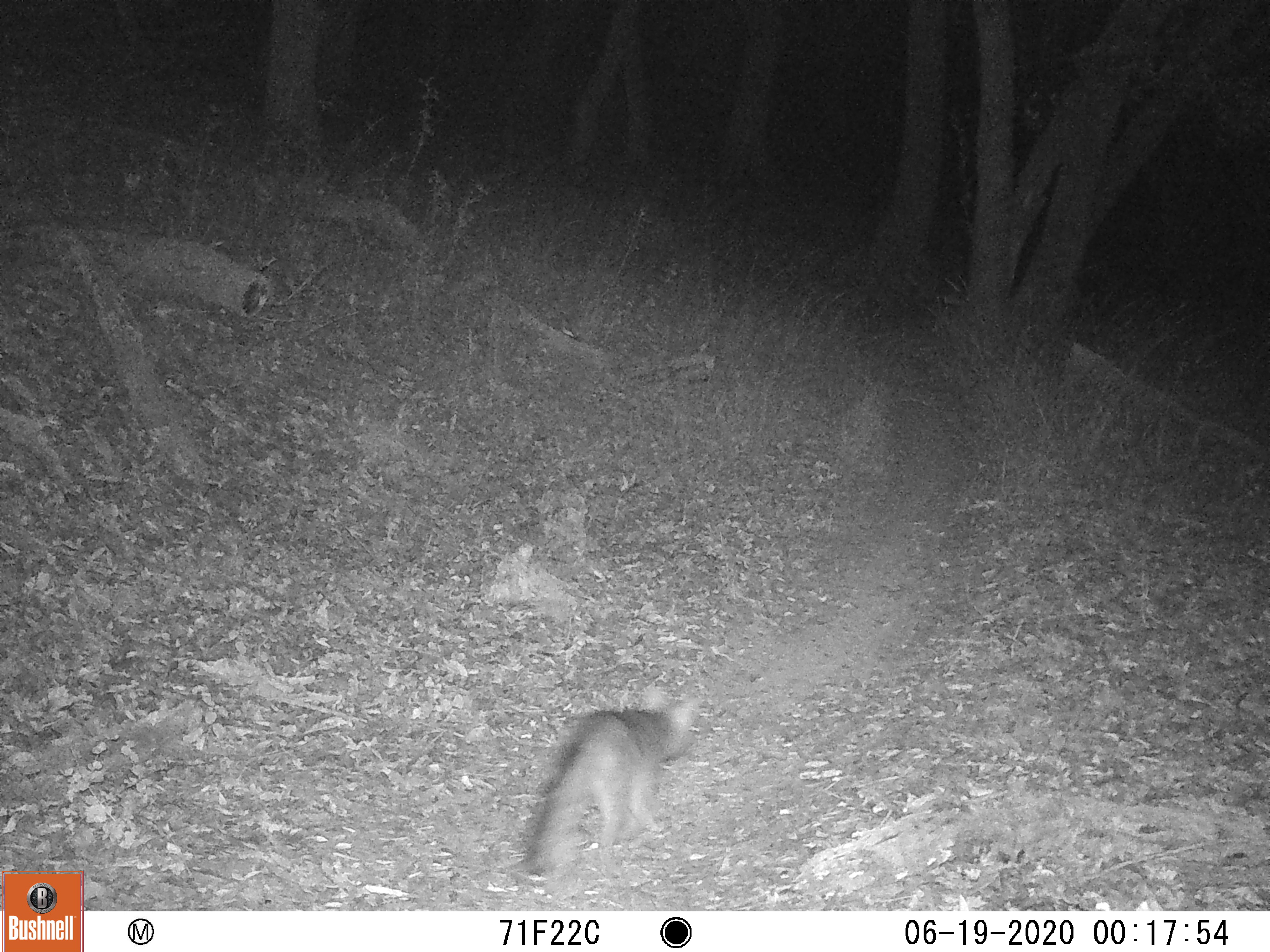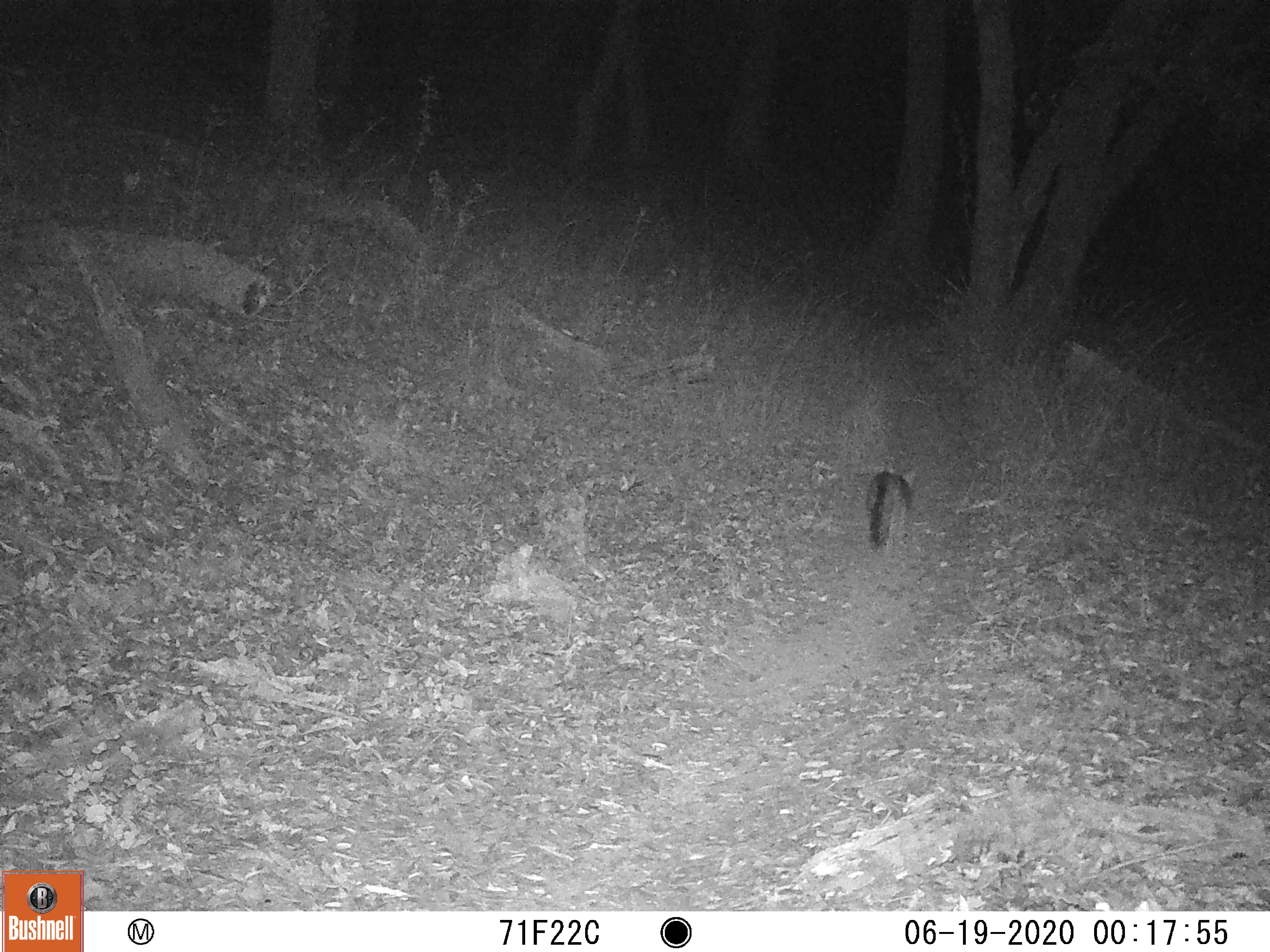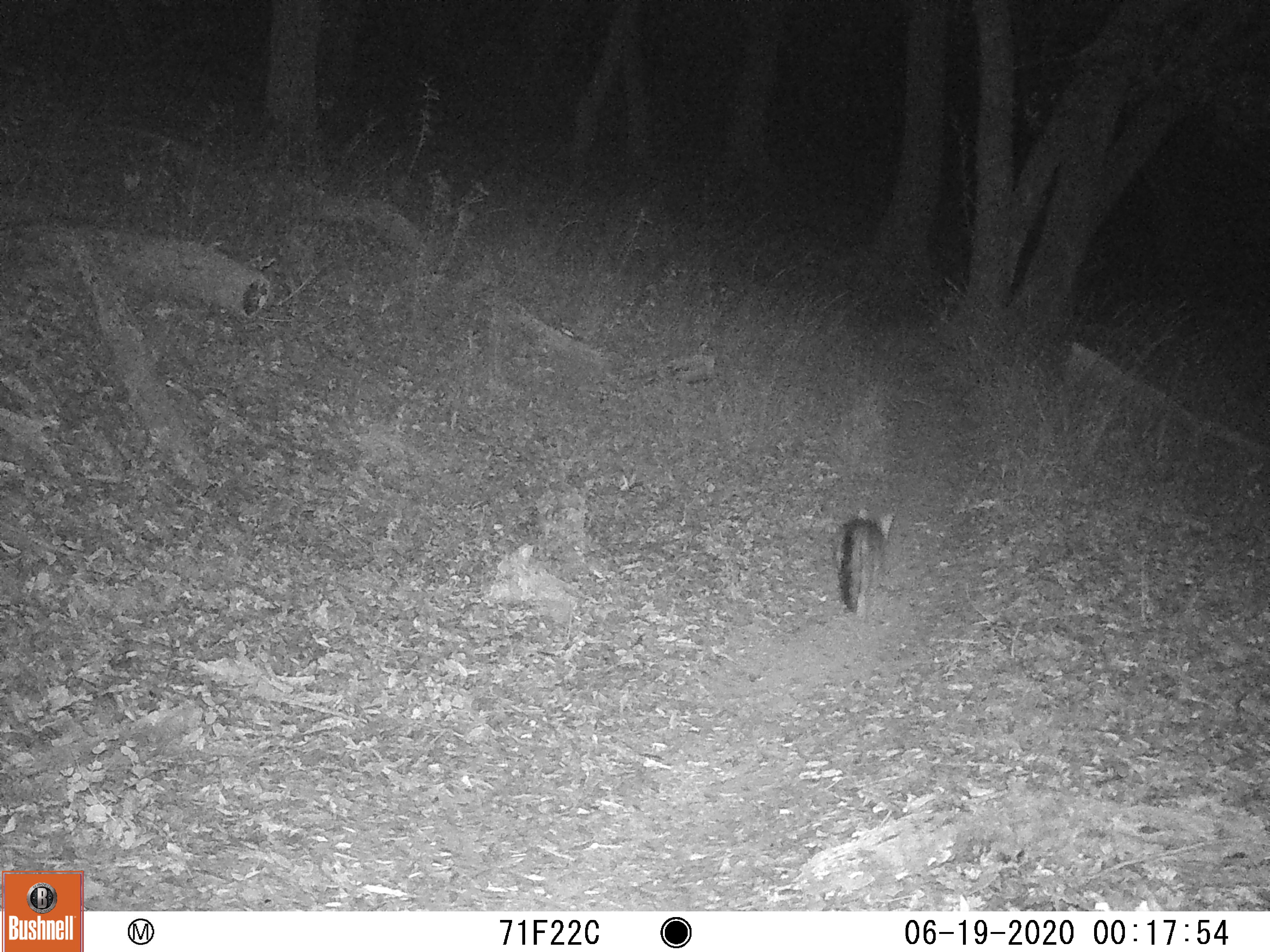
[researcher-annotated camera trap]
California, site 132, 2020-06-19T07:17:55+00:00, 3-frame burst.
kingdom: Animalia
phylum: Chordata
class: Mammalia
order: Carnivora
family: Canidae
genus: Urocyon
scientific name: Urocyon cinereoargenteus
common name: gray fox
Gray fox (Urocyon cinereoargenteus).